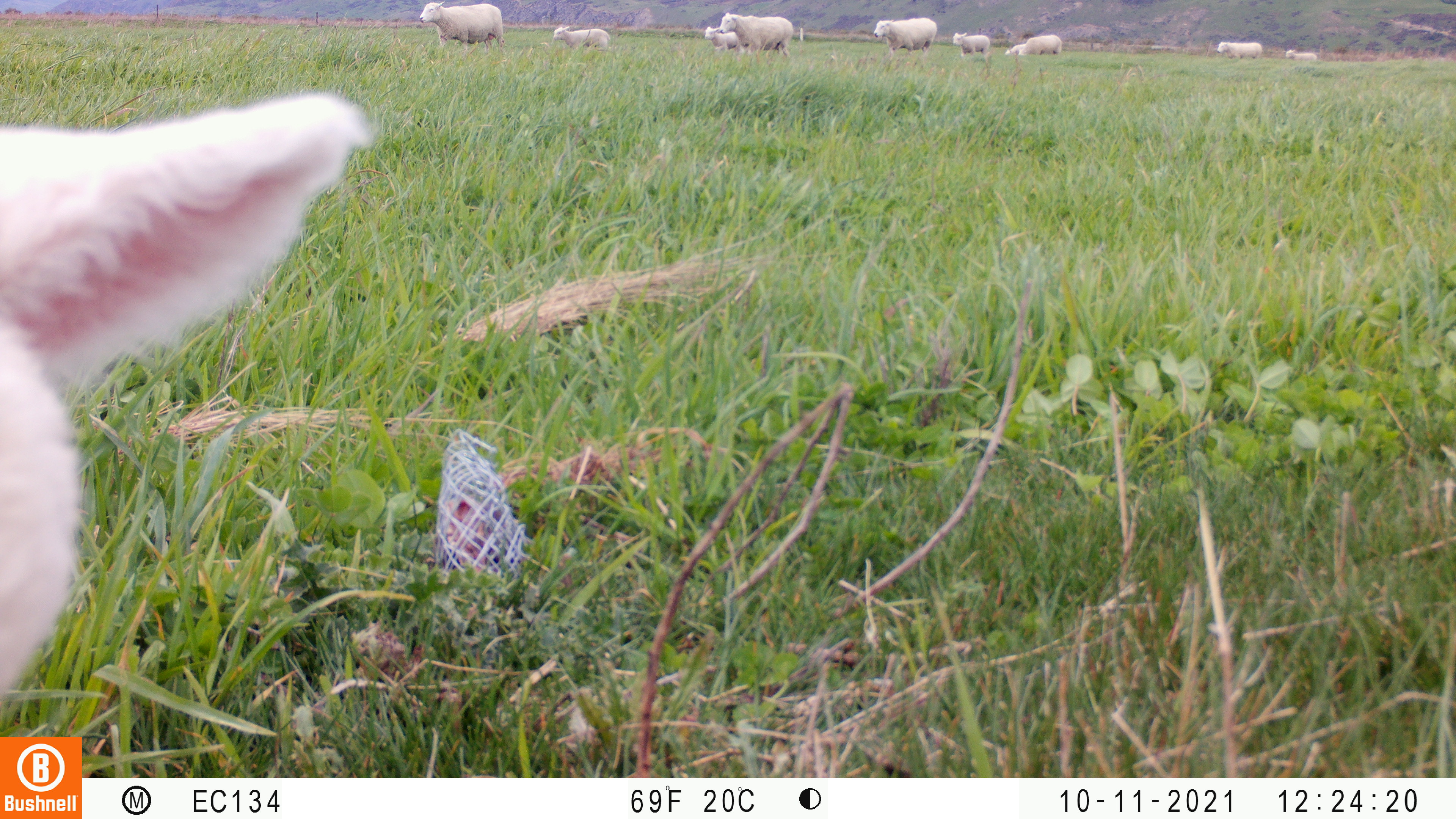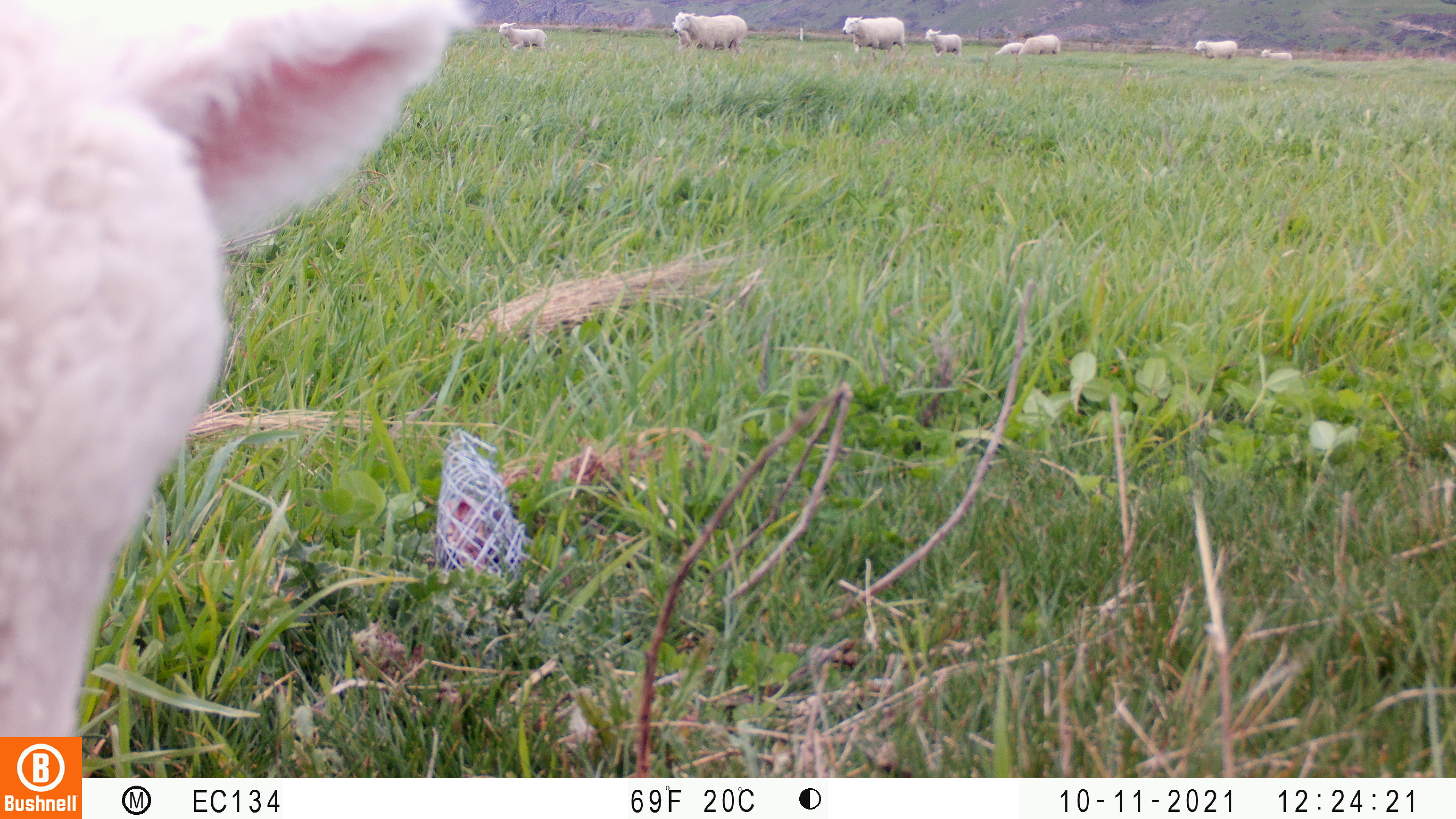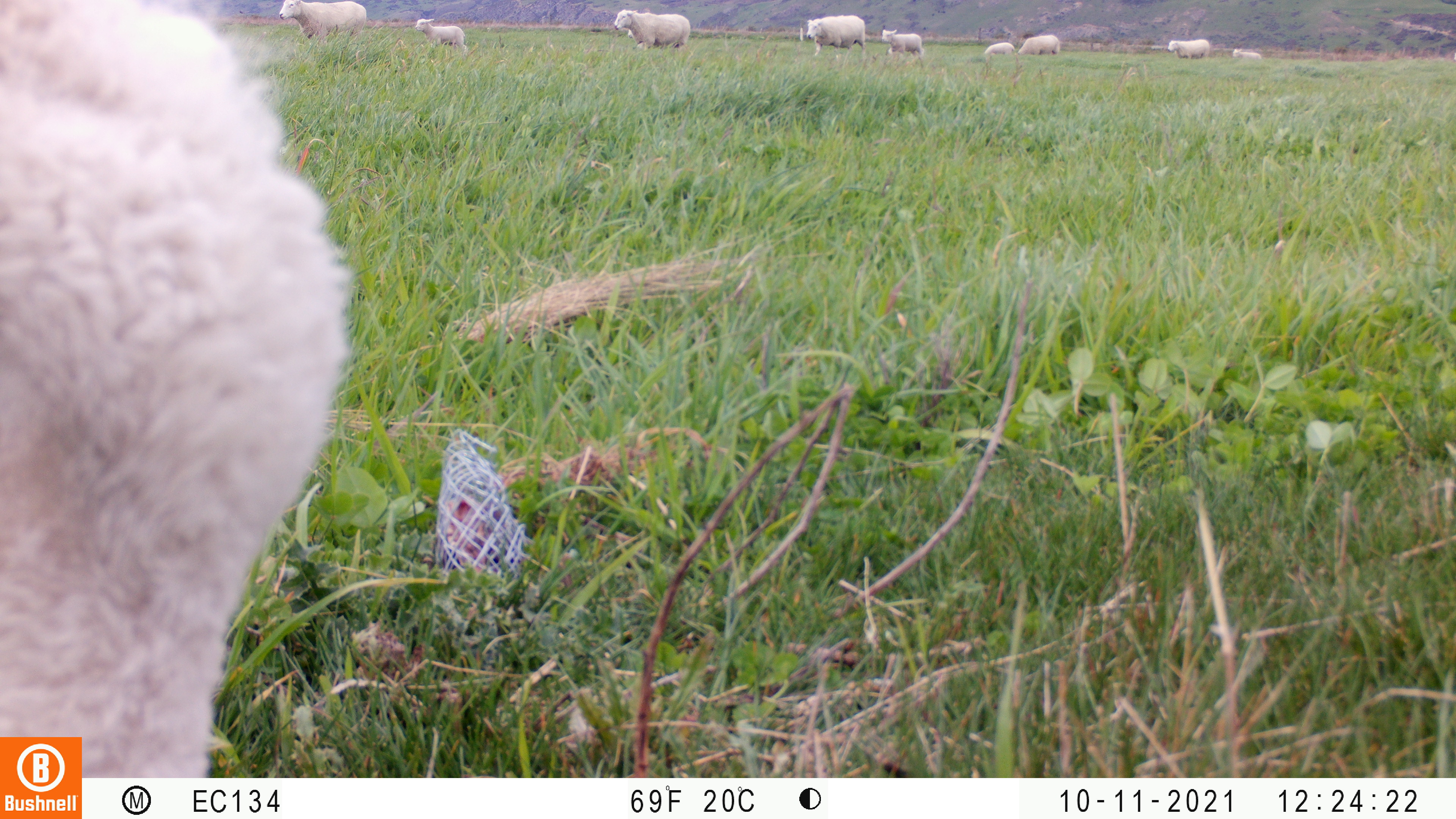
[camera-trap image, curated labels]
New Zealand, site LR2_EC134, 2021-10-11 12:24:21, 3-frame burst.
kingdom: Animalia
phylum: Chordata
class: Mammalia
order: Artiodactyla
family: Bovidae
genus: Bos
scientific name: Bos taurus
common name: domestic cow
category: cow